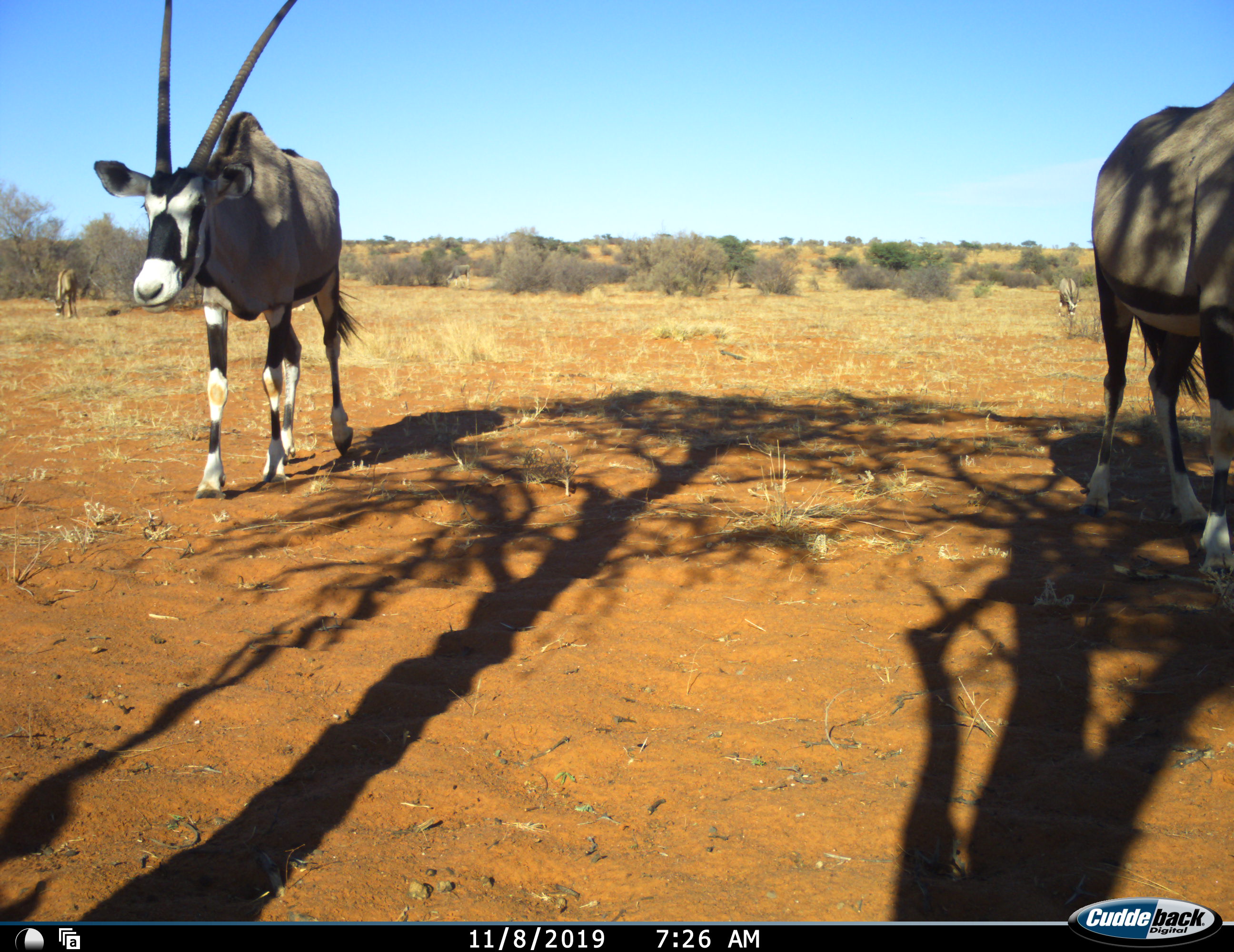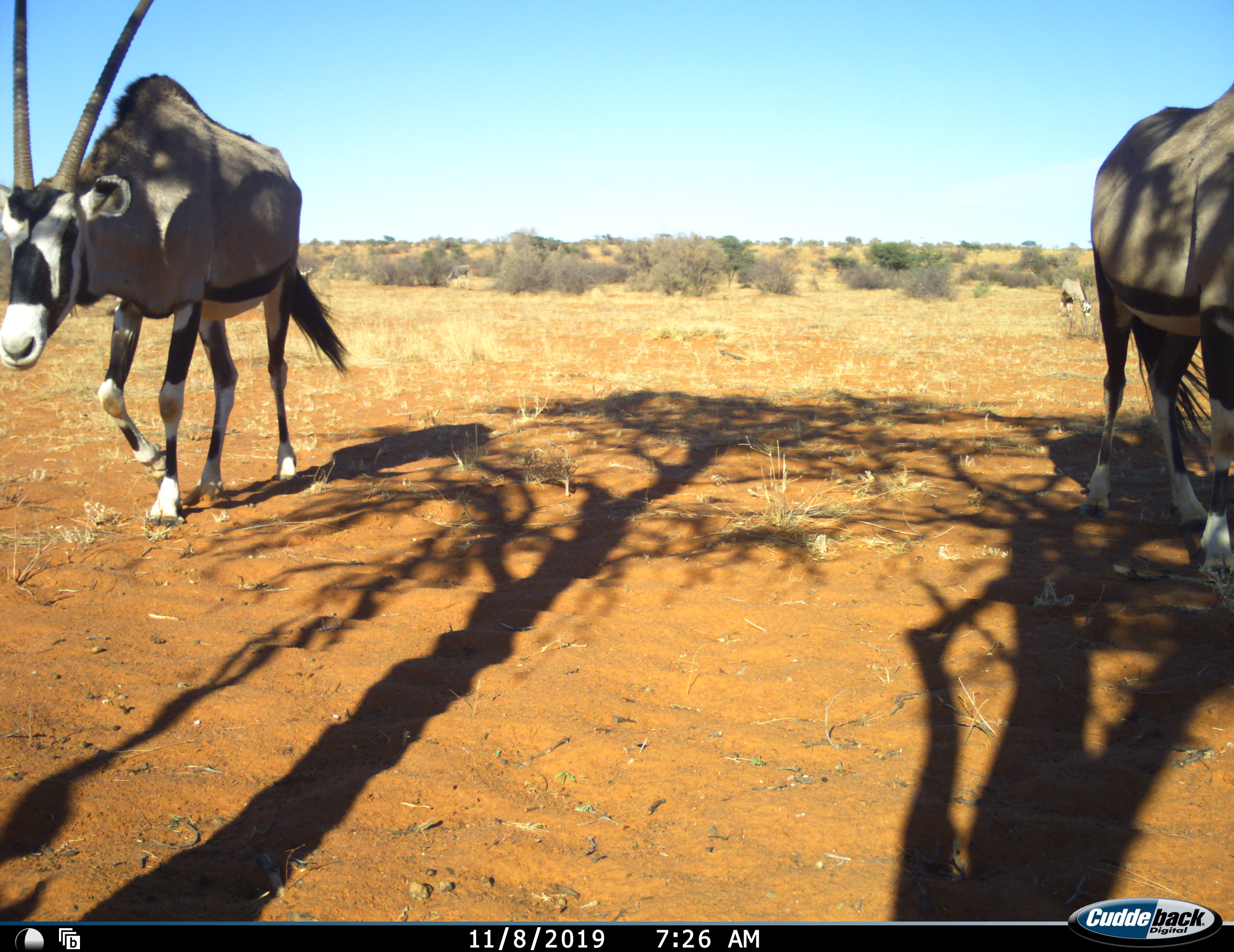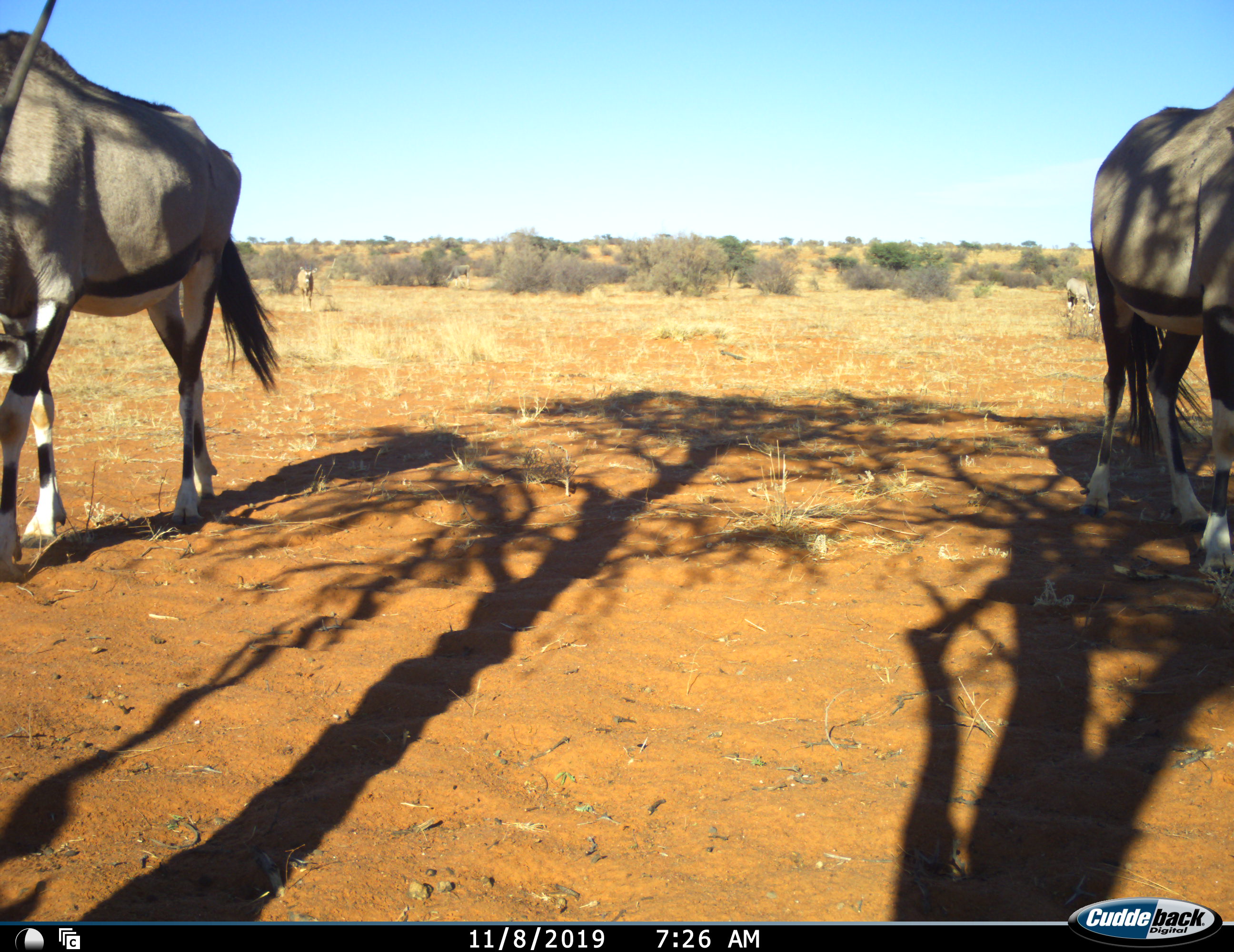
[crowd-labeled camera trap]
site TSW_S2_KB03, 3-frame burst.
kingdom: Animalia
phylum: Chordata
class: Mammalia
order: Artiodactyla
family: Bovidae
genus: Oryx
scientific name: Oryx gazella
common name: gemsbok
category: oryx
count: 5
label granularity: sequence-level